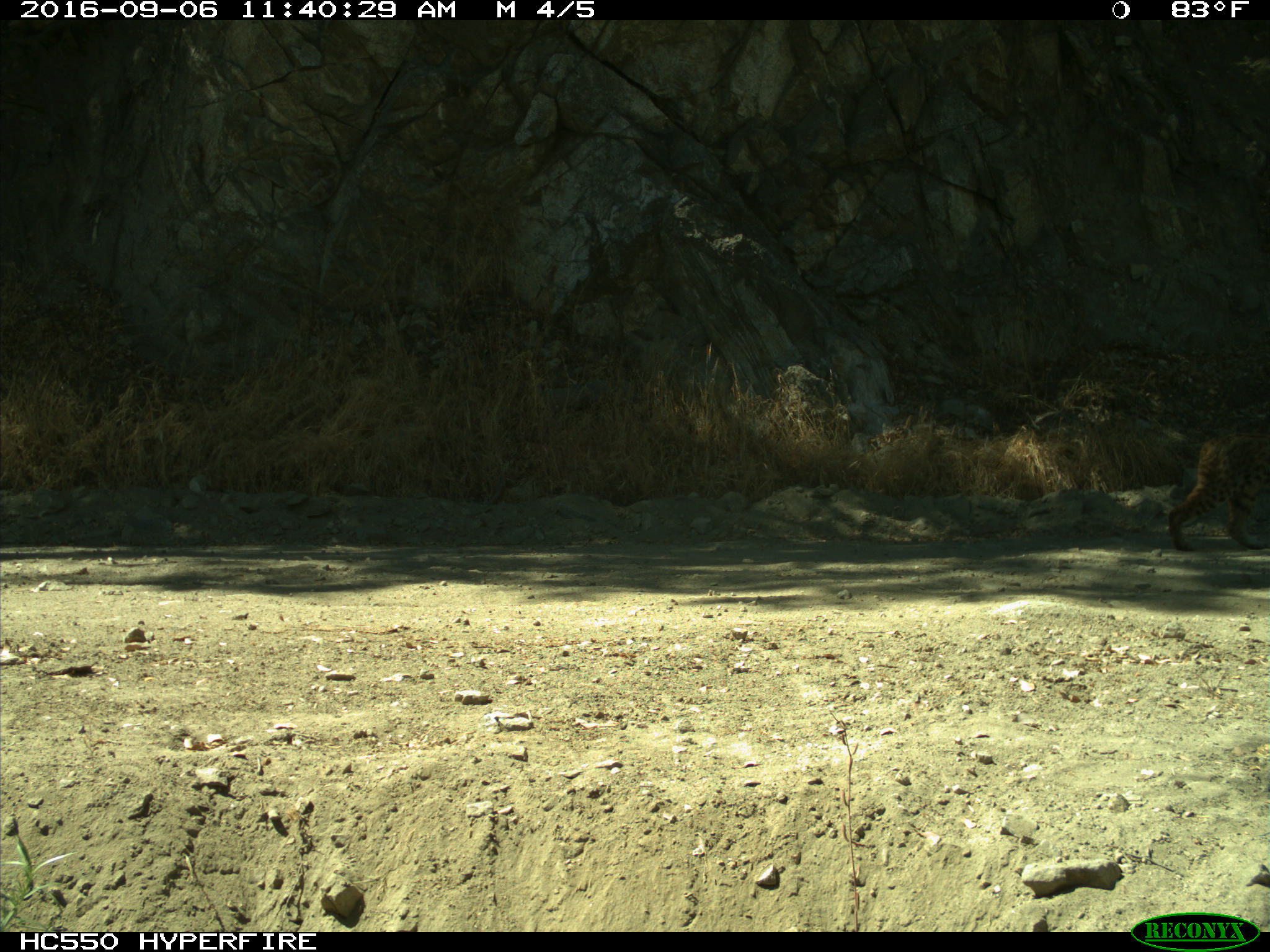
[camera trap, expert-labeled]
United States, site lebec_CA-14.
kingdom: Animalia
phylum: Chordata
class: Mammalia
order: Carnivora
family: Felidae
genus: Lynx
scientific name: Lynx rufus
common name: bobcat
Lynx rufus (bobcat).